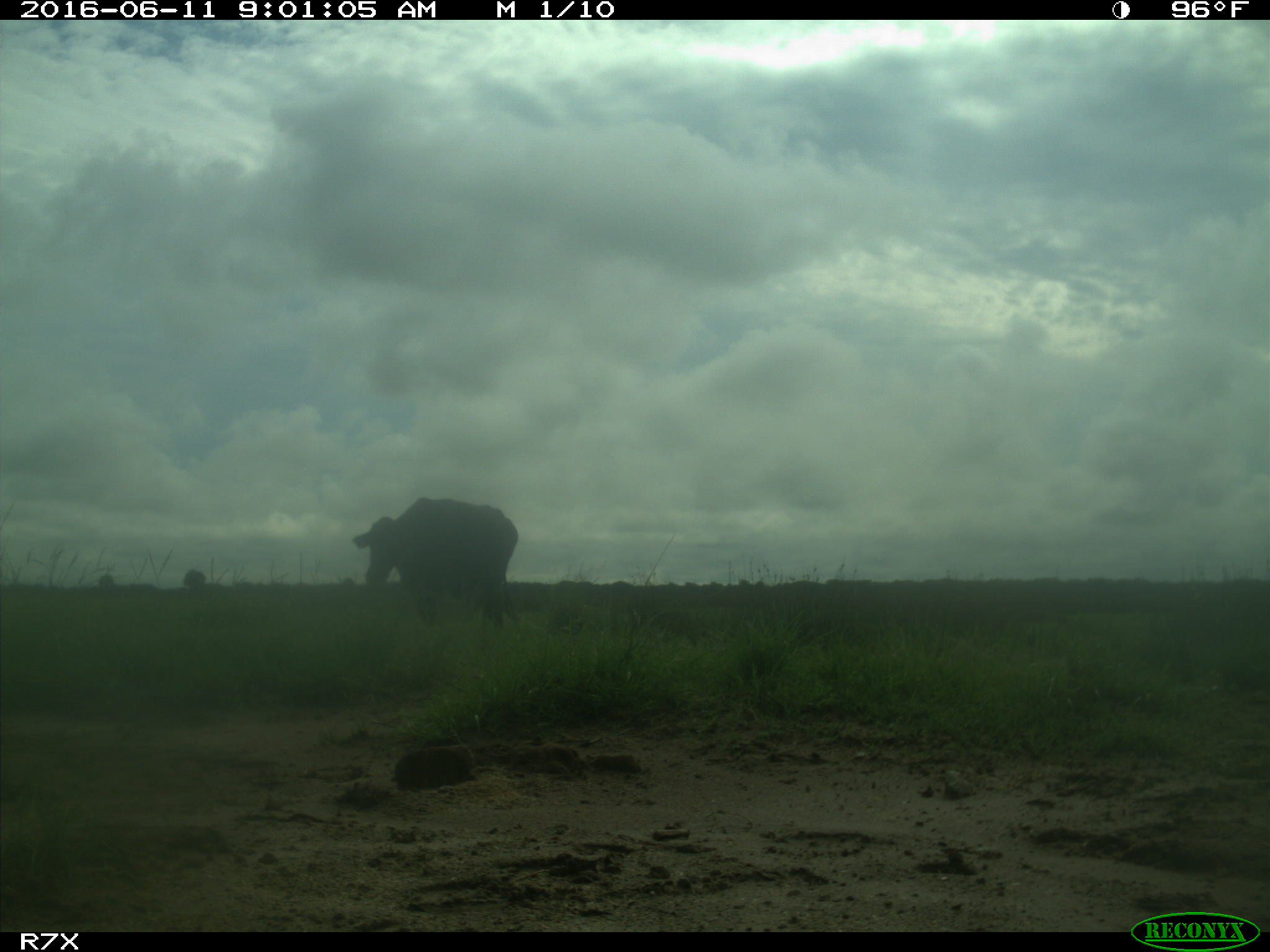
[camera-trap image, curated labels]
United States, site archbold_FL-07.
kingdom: Animalia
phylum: Chordata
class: Mammalia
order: Artiodactyla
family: Bovidae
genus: Bos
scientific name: Bos taurus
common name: domestic cow